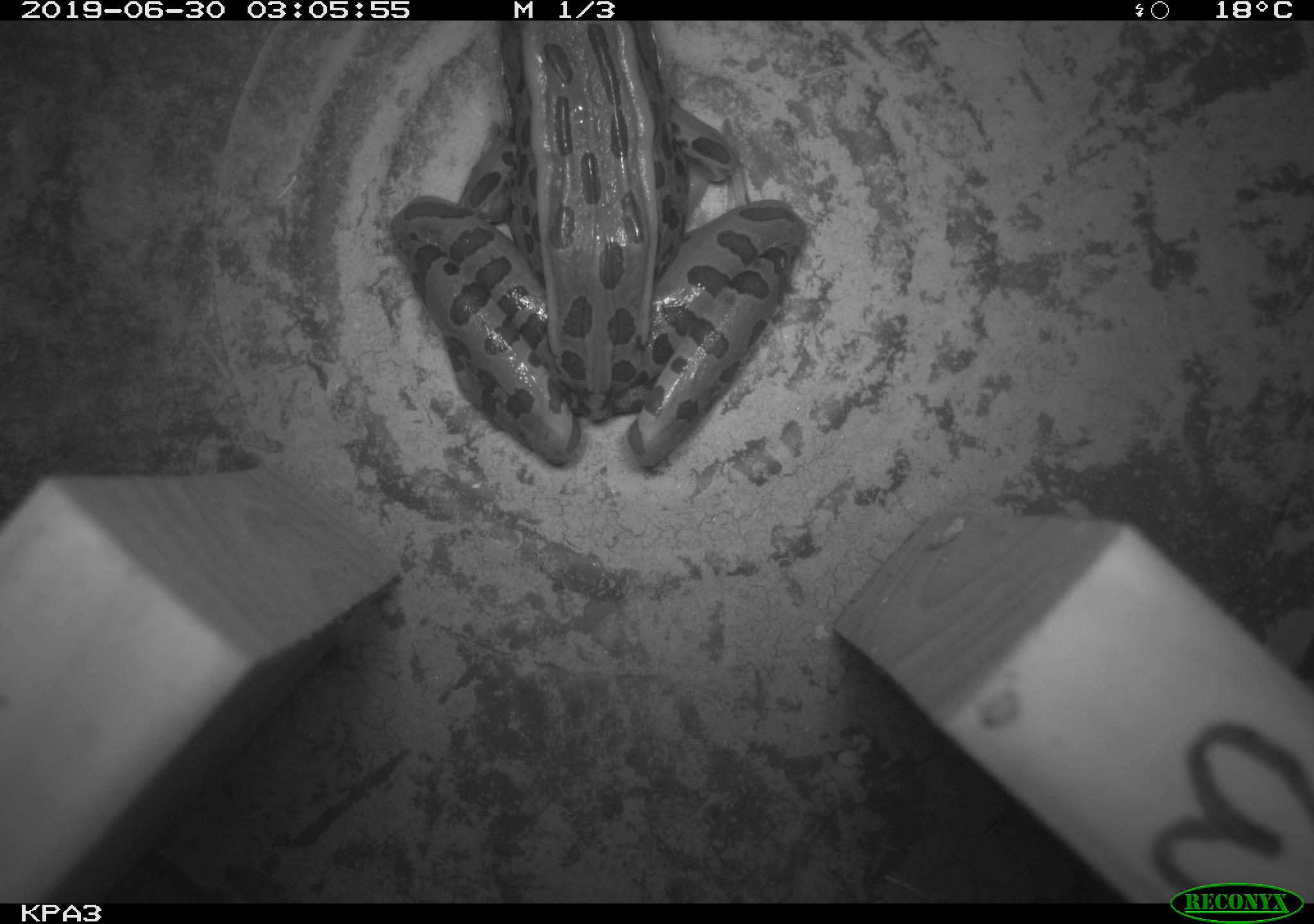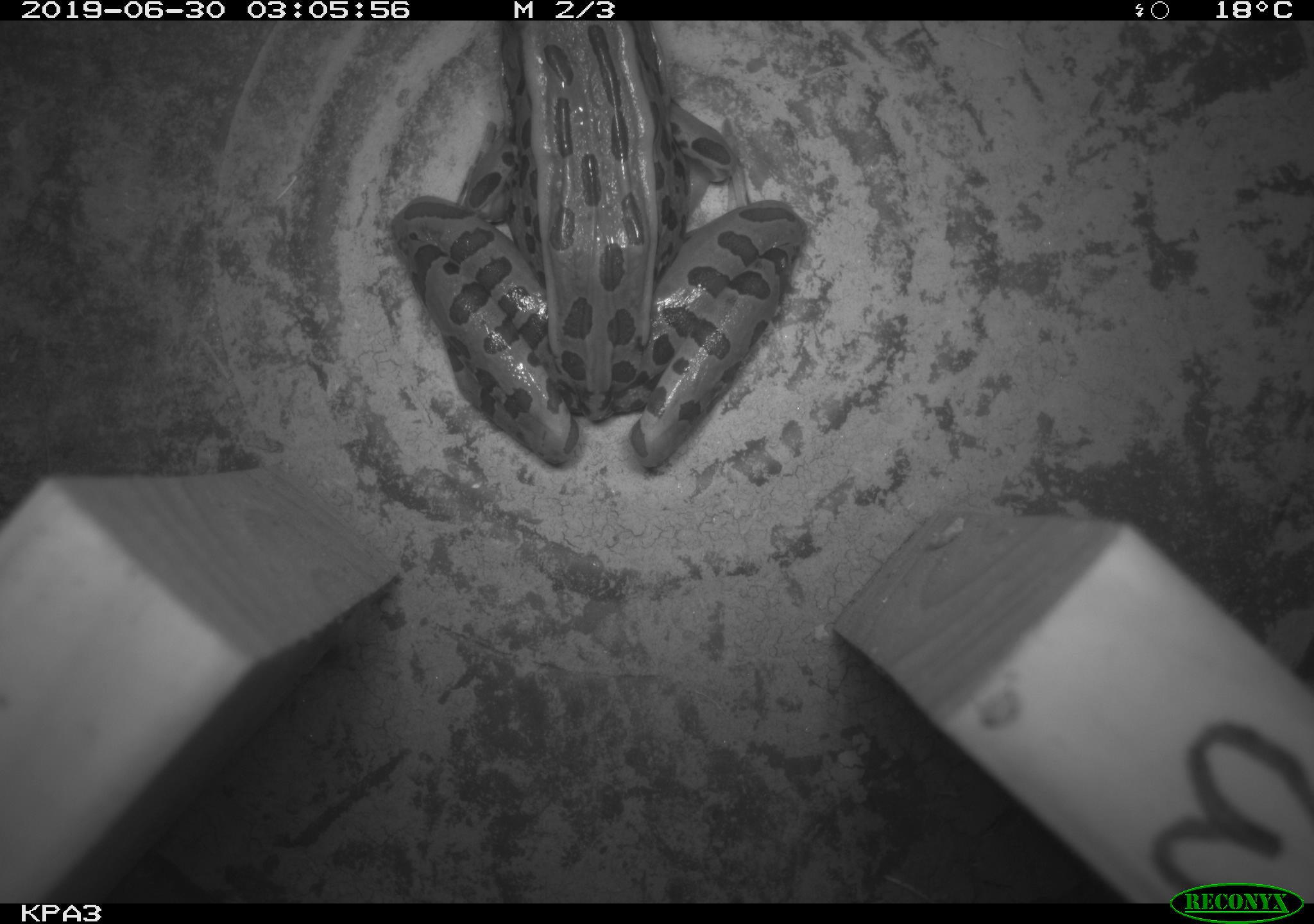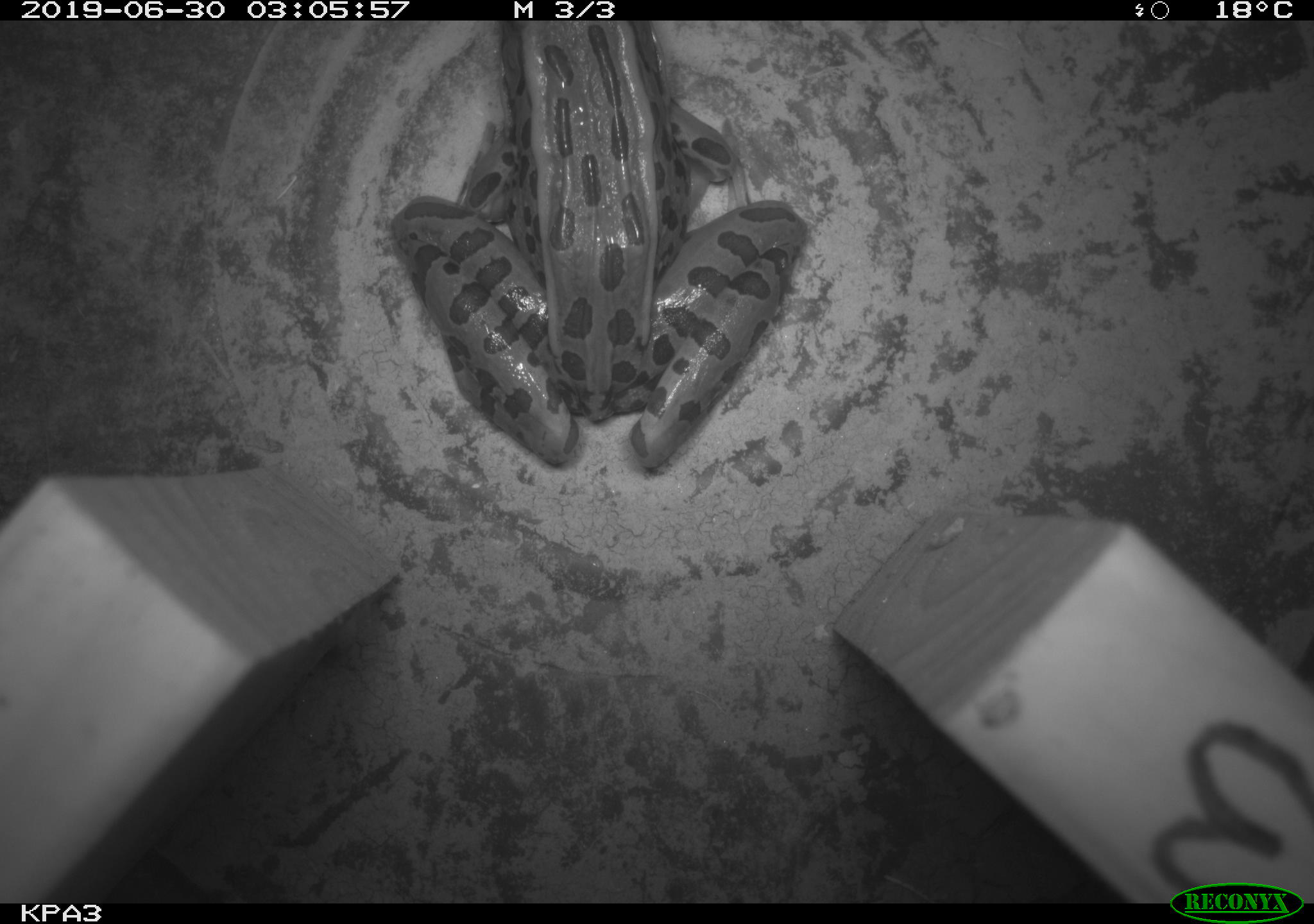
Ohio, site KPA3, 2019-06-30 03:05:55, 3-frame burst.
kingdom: Animalia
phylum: Chordata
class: Amphibia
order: Anura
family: Ranidae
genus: Lithobates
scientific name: Lithobates pipiens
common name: northern leopard frog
Northern leopard frog (Lithobates pipiens).